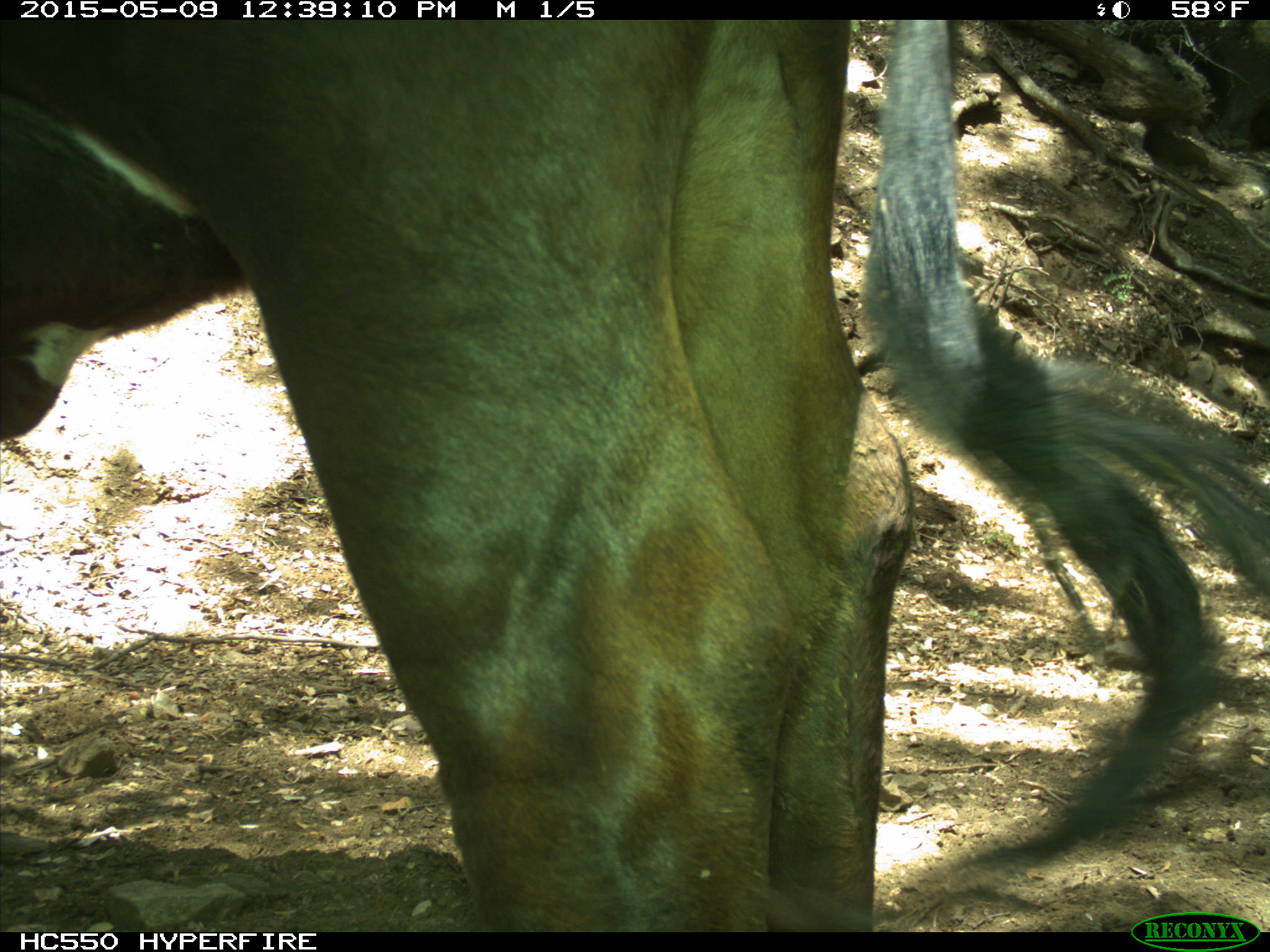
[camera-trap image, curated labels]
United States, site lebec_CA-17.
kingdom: Animalia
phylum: Chordata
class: Mammalia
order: Artiodactyla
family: Bovidae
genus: Bos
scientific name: Bos taurus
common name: domestic cow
Bos taurus (domestic cow).